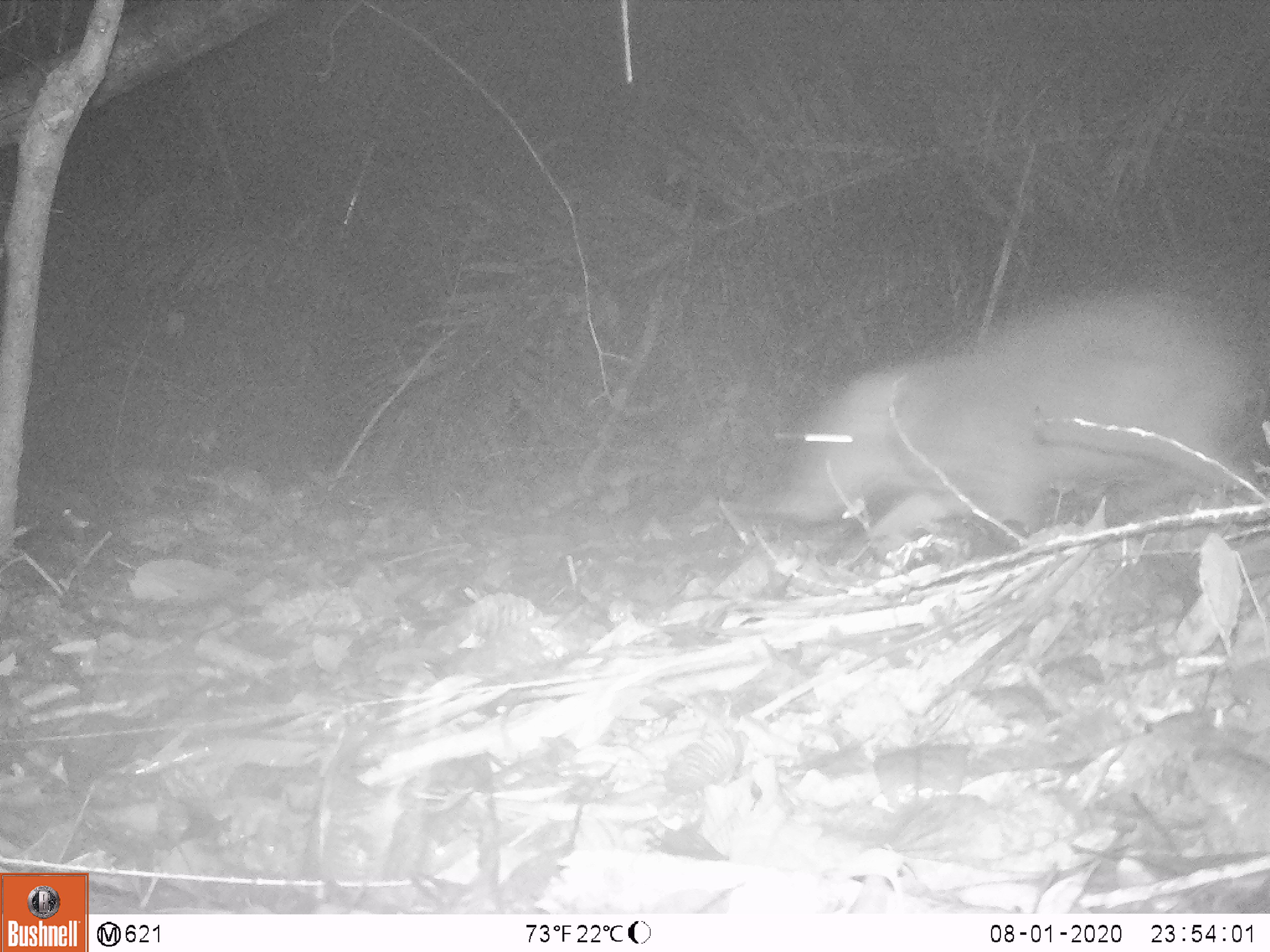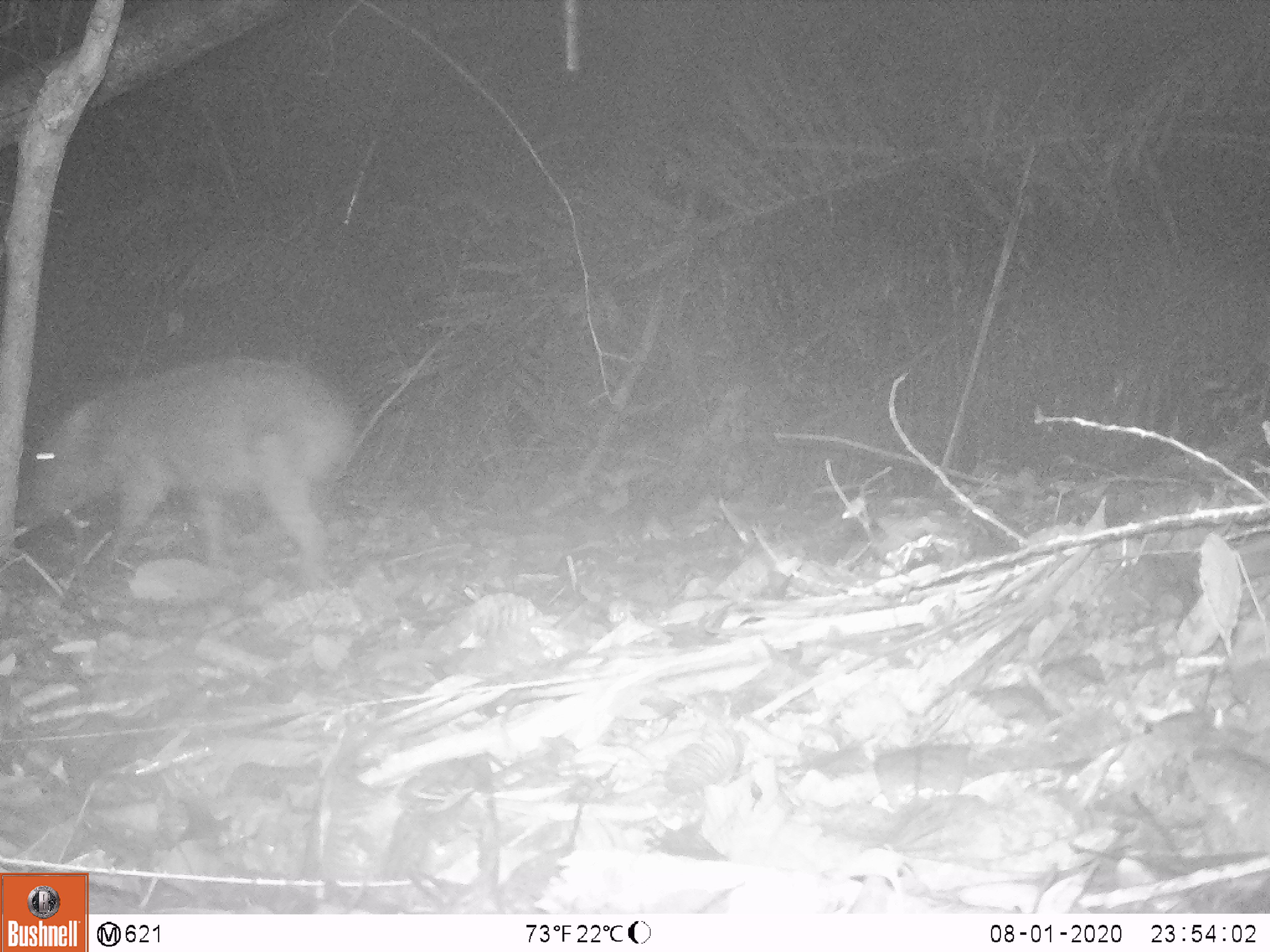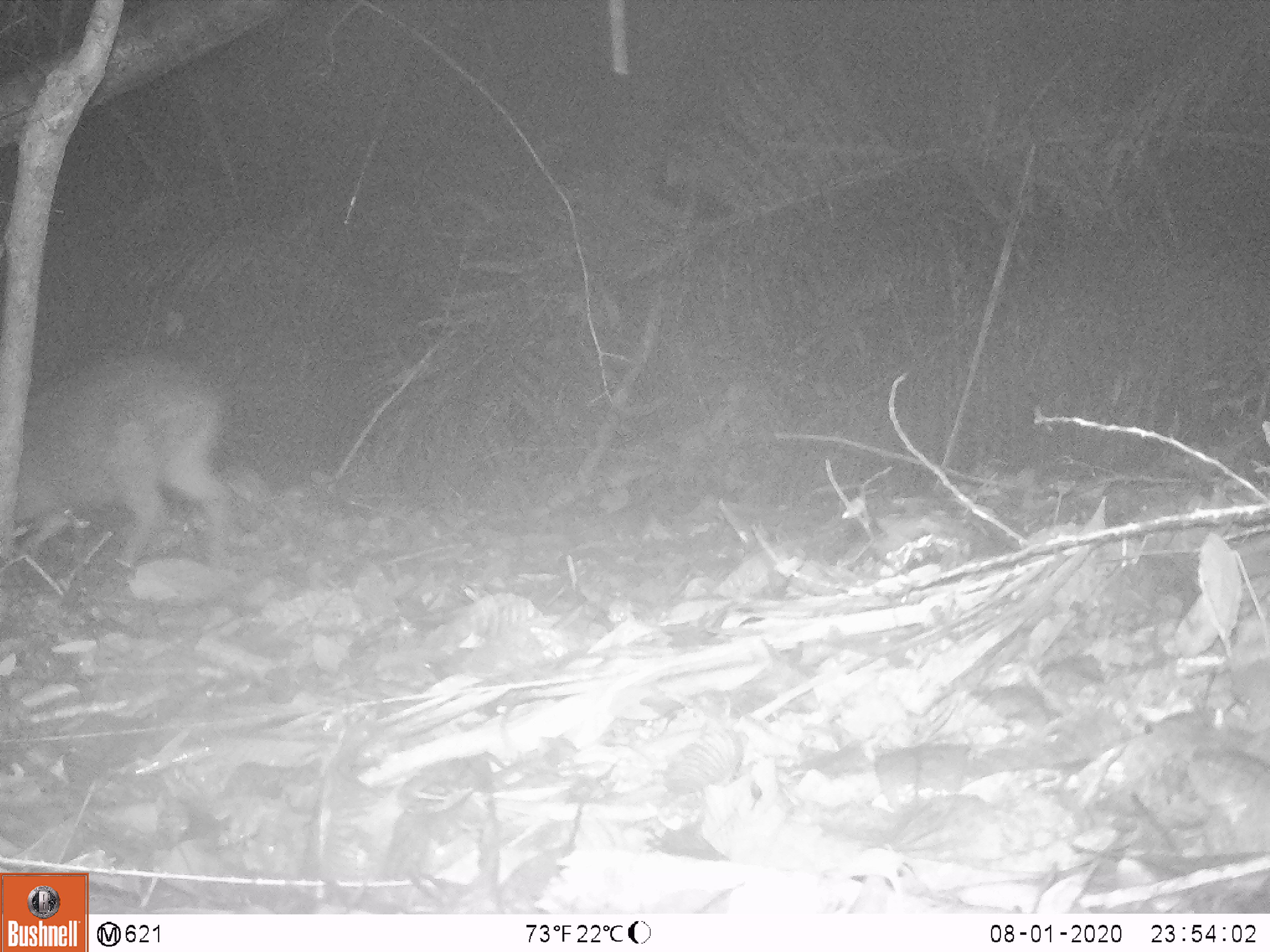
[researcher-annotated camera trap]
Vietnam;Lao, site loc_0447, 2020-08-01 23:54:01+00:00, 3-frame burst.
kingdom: Animalia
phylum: Chordata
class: Mammalia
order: Artiodactyla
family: Suidae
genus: Sus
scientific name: Sus scrofa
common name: eurasian wild pig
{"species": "eurasian wild pig (Sus scrofa)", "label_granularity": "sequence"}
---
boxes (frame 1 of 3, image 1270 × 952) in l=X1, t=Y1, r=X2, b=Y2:
eurasian wild pig: l=757, t=292, r=1255, b=564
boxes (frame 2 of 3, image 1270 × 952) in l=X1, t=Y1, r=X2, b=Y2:
eurasian wild pig: l=13, t=356, r=357, b=590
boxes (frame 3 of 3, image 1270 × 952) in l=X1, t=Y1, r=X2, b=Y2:
eurasian wild pig: l=16, t=347, r=235, b=572